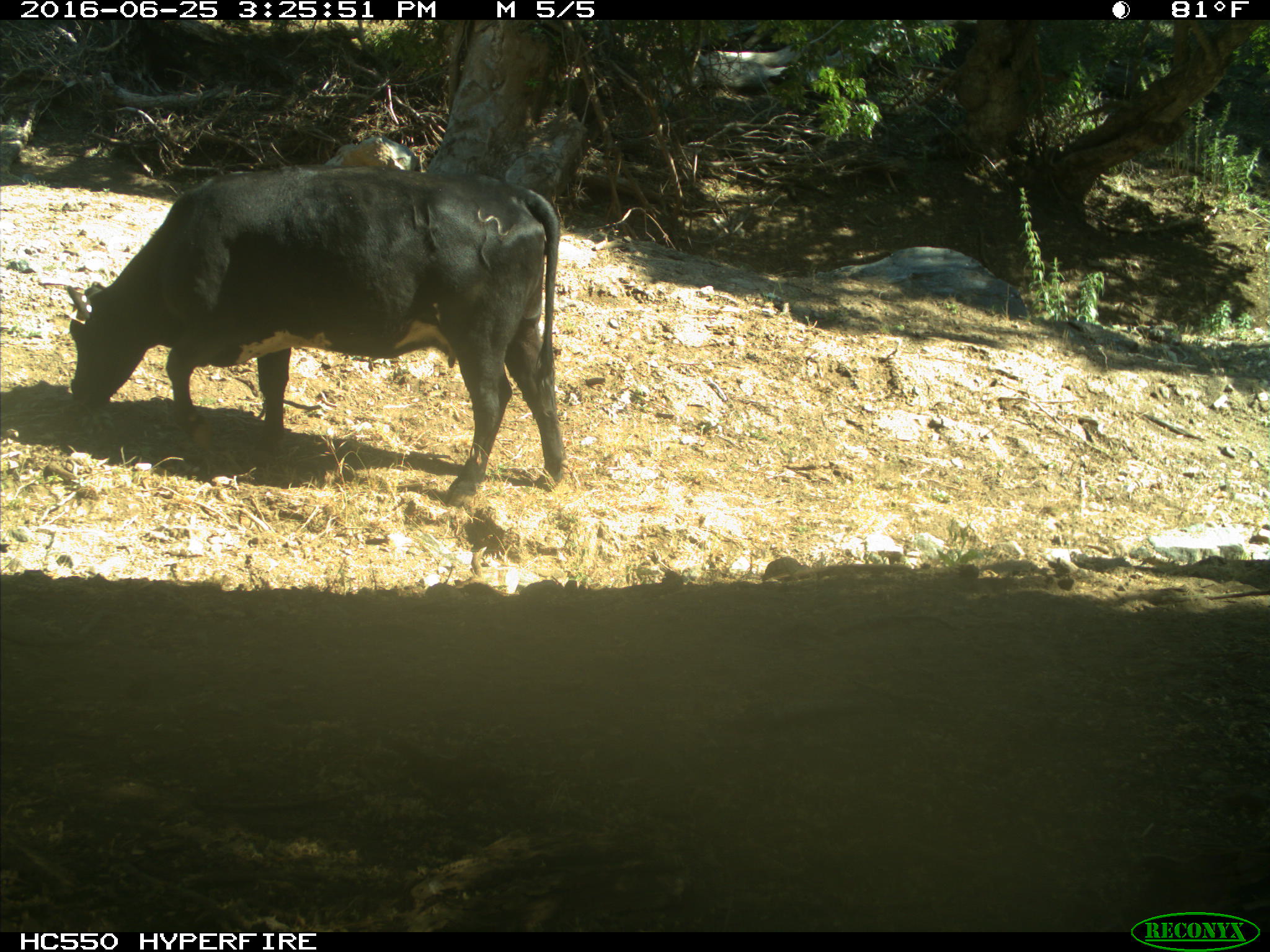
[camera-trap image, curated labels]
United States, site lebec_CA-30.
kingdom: Animalia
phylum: Chordata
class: Mammalia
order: Artiodactyla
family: Bovidae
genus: Bos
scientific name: Bos taurus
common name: domestic cow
Bos taurus (domestic cow).